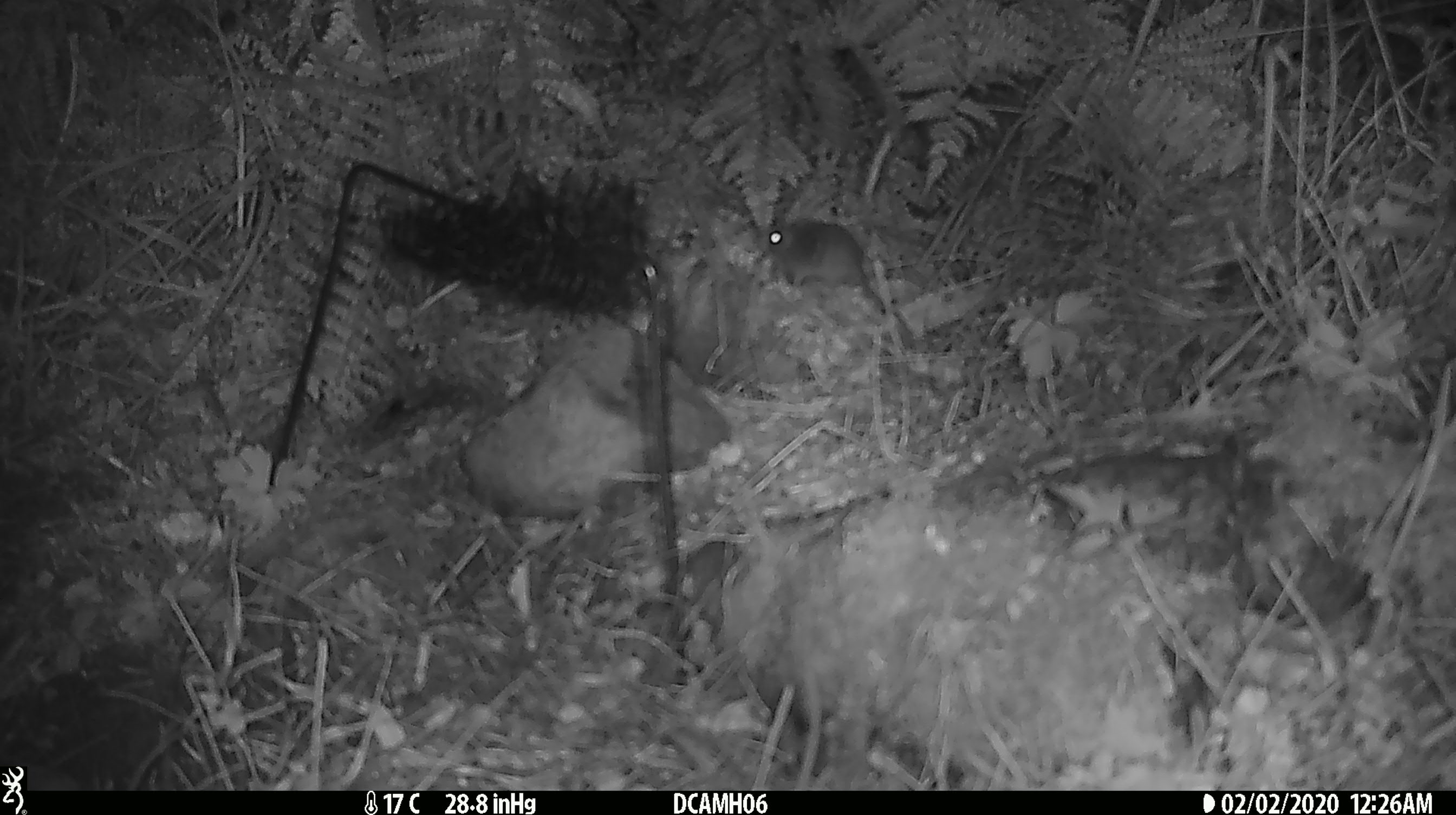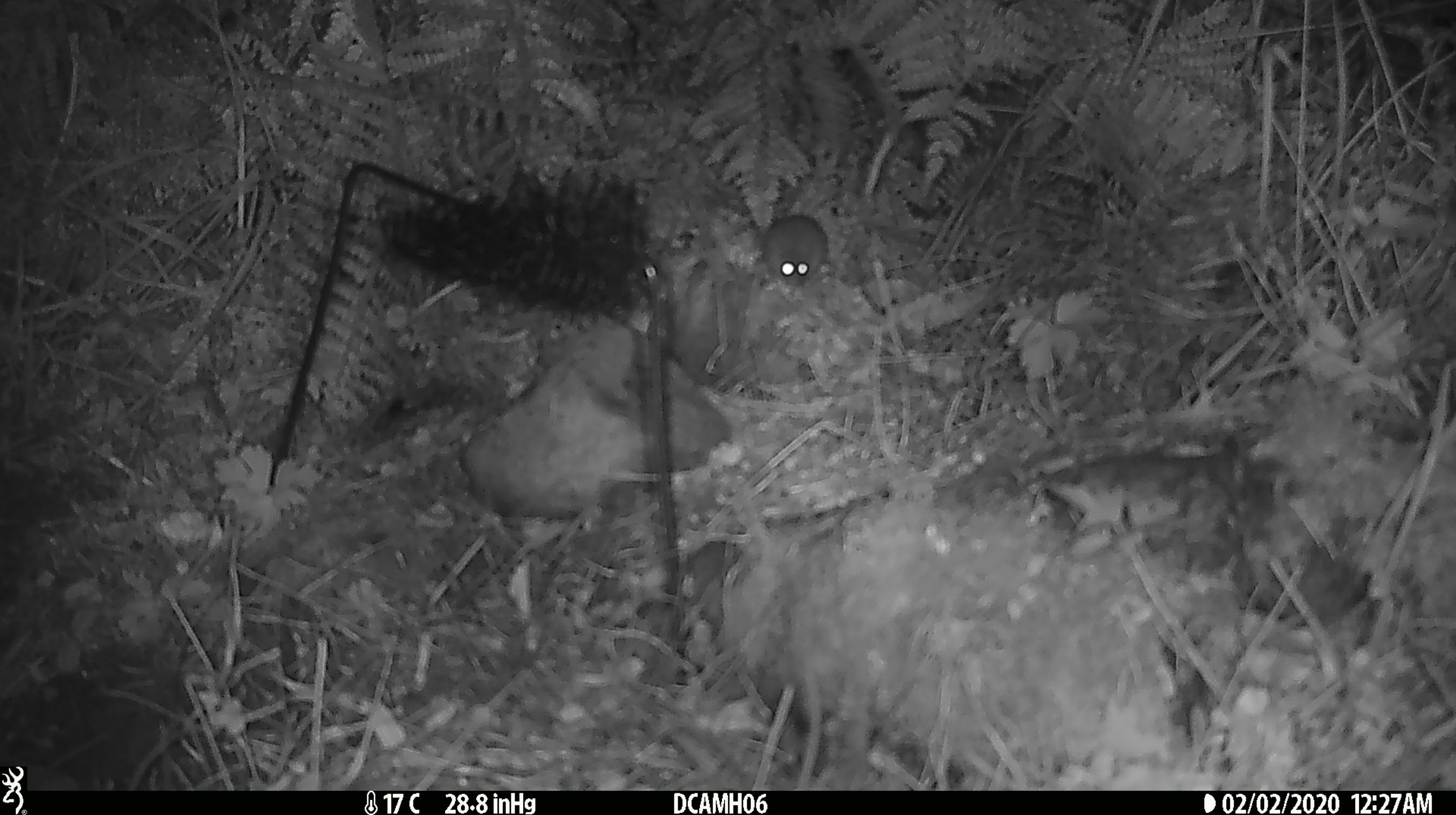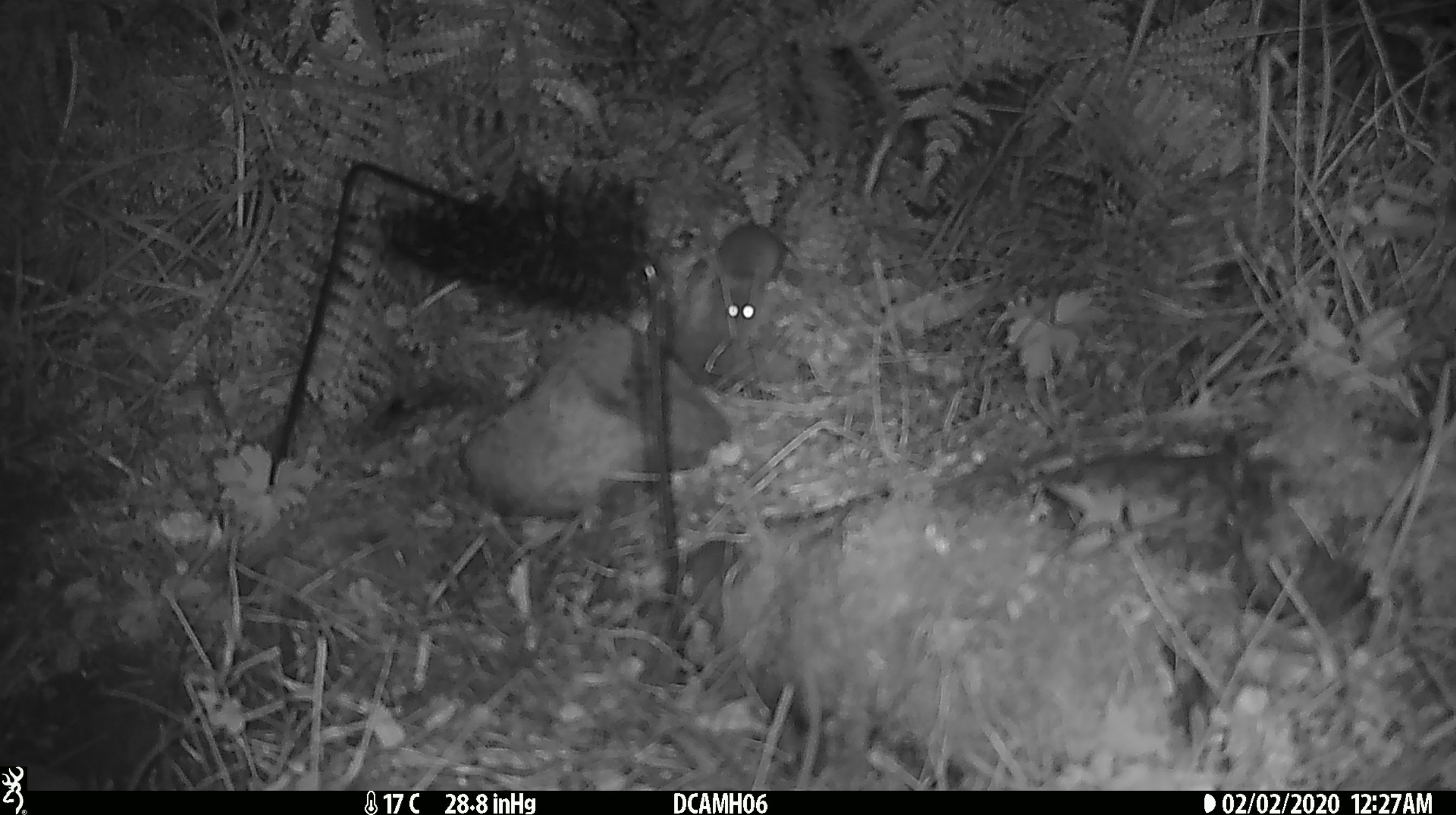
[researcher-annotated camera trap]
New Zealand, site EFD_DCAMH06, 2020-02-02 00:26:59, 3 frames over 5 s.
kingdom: Animalia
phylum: Chordata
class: Mammalia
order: Rodentia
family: Muridae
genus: Mus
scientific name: Mus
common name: mouse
Mouse (Mus).